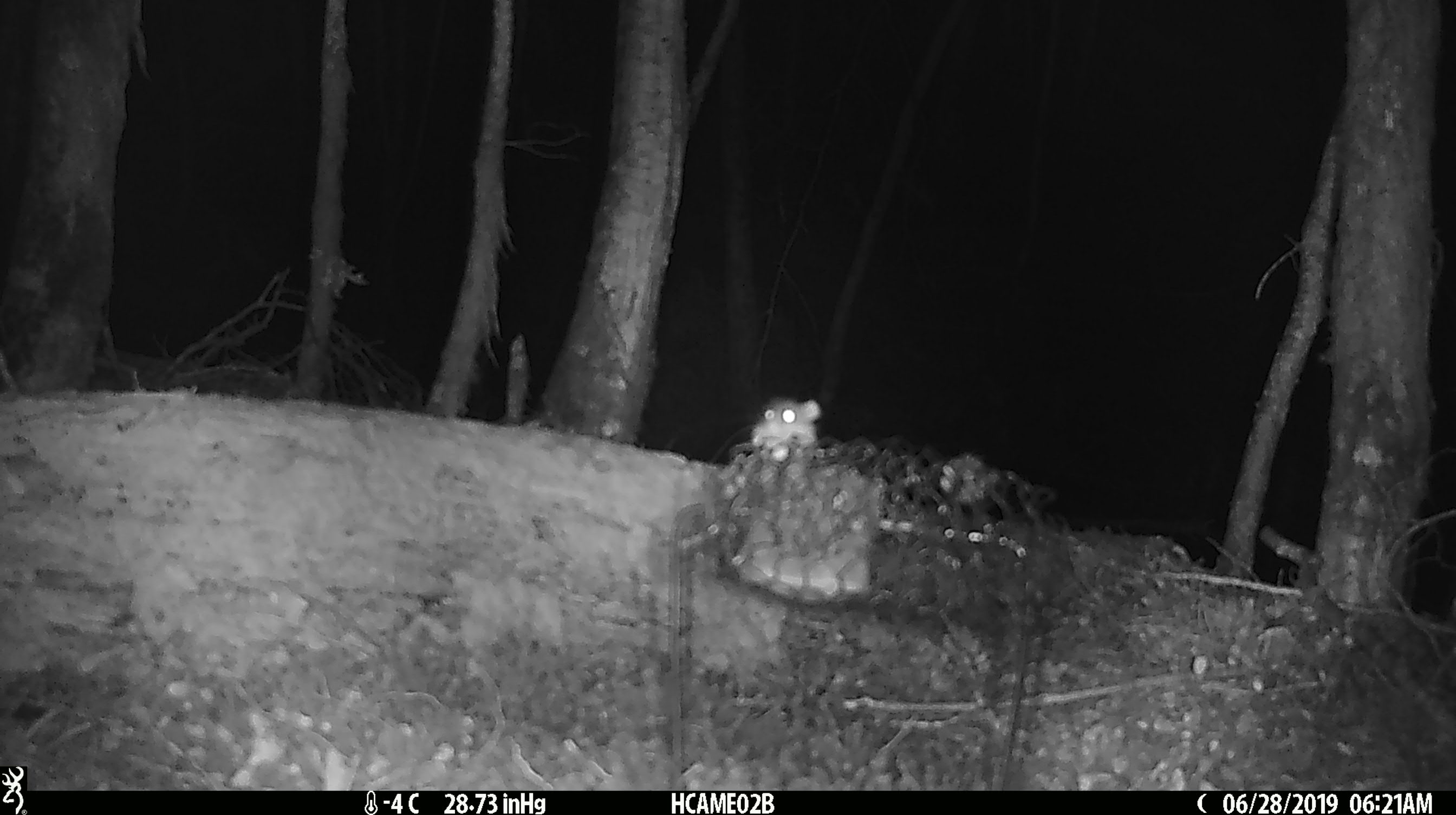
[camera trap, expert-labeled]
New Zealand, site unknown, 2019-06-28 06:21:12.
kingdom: Animalia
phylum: Chordata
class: Mammalia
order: Rodentia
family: Muridae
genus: Mus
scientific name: Mus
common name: mouse